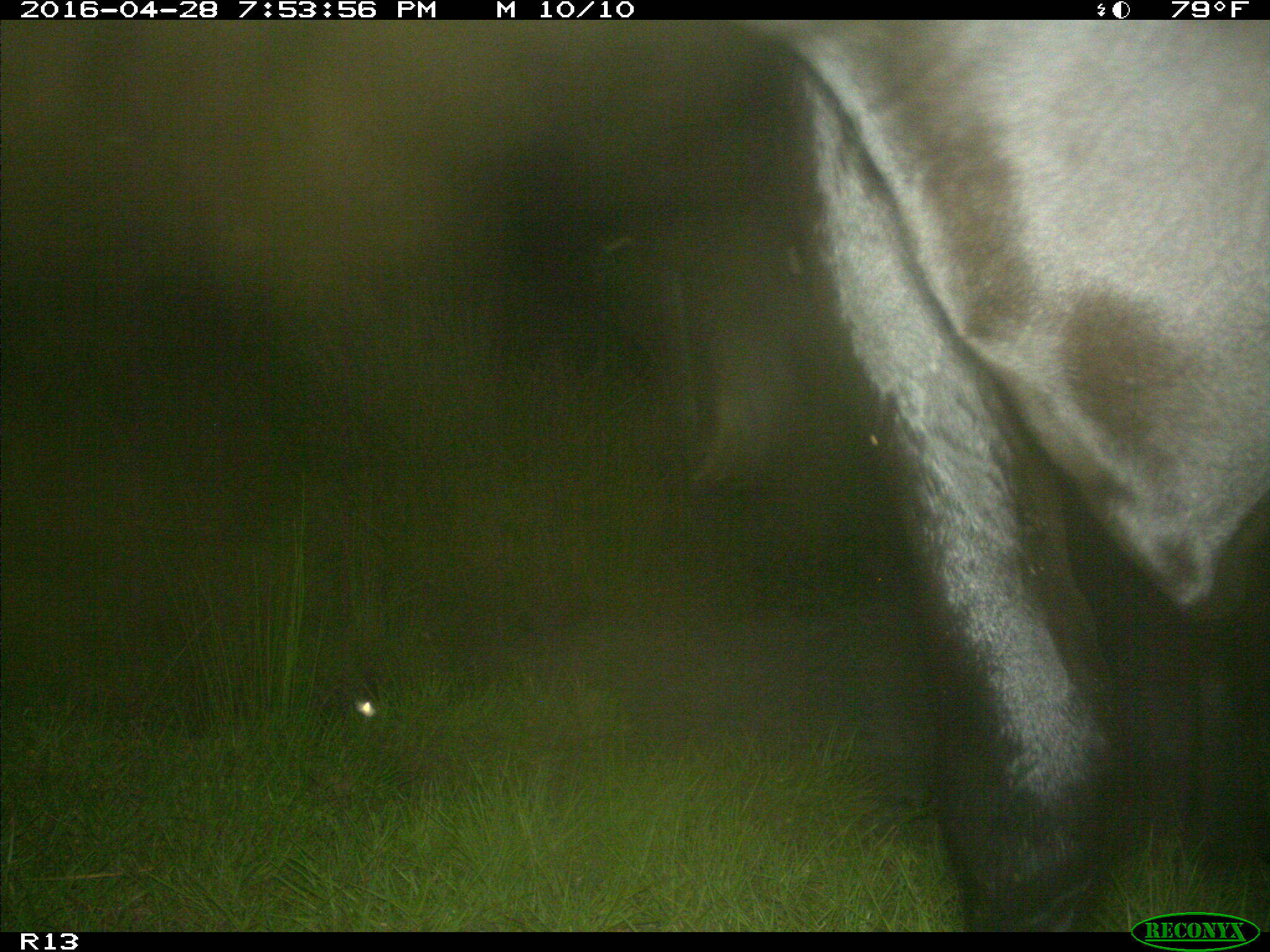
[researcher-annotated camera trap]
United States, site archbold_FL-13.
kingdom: Animalia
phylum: Chordata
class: Mammalia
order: Artiodactyla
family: Bovidae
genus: Bos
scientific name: Bos taurus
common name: domestic cow